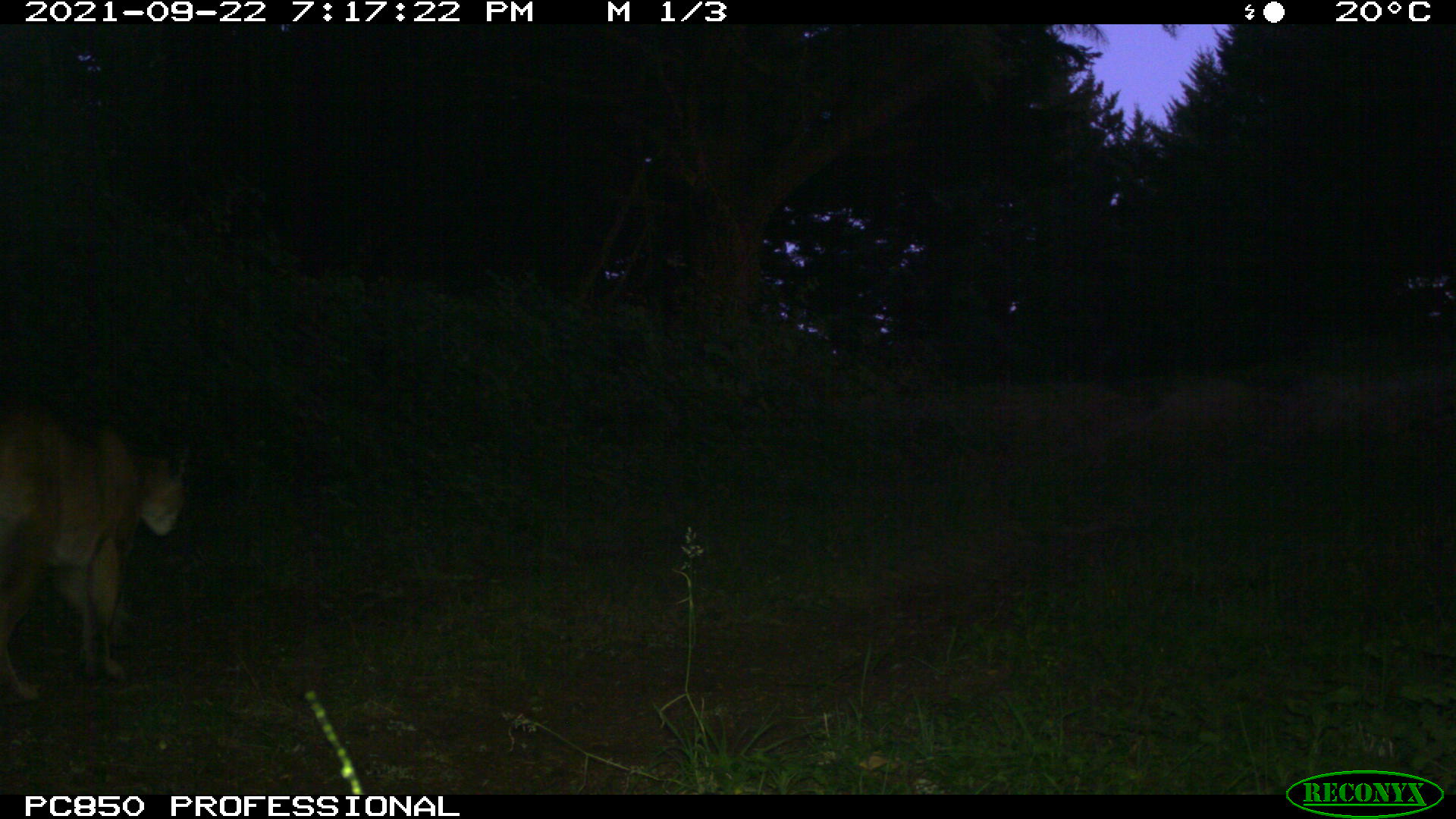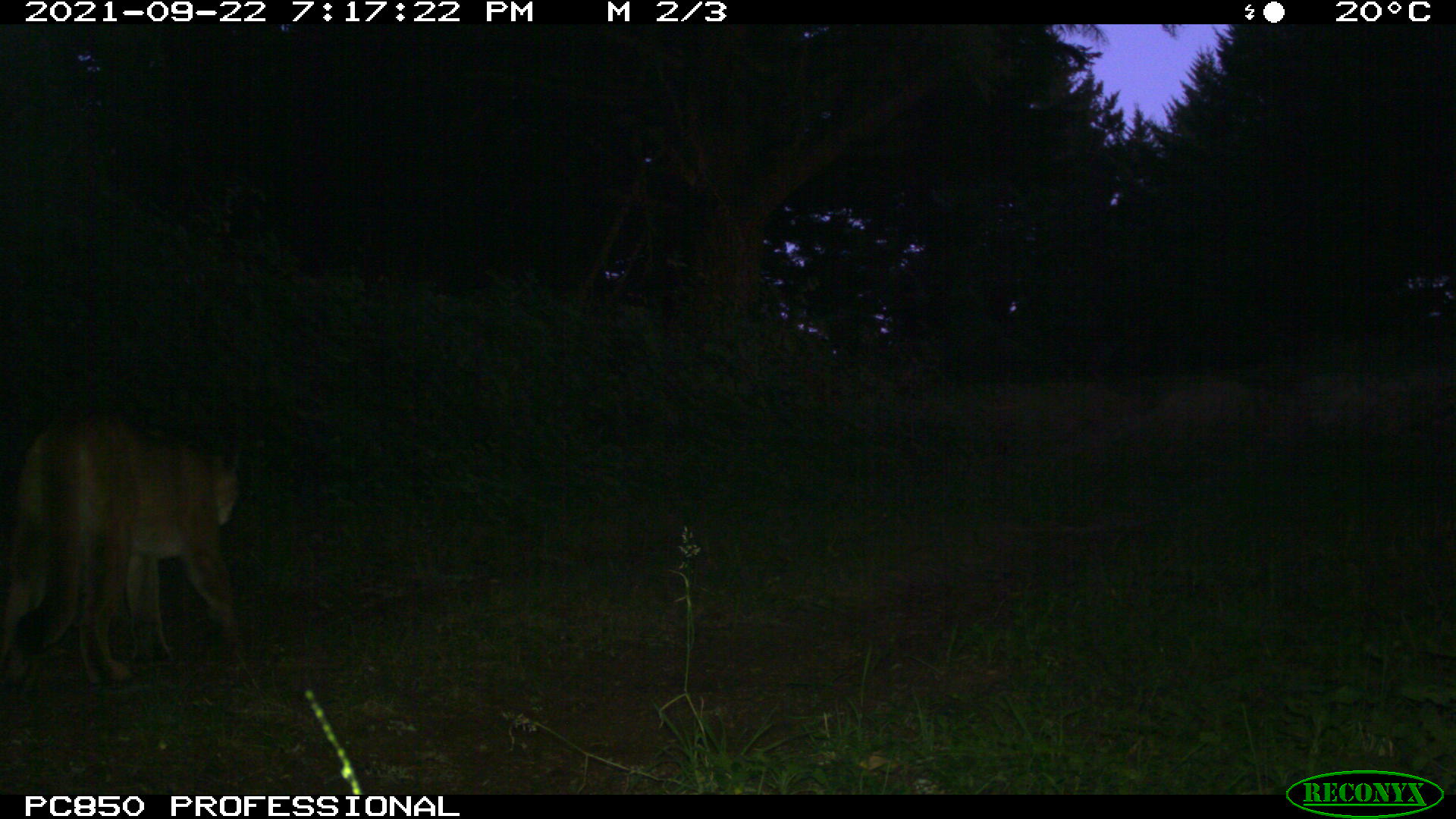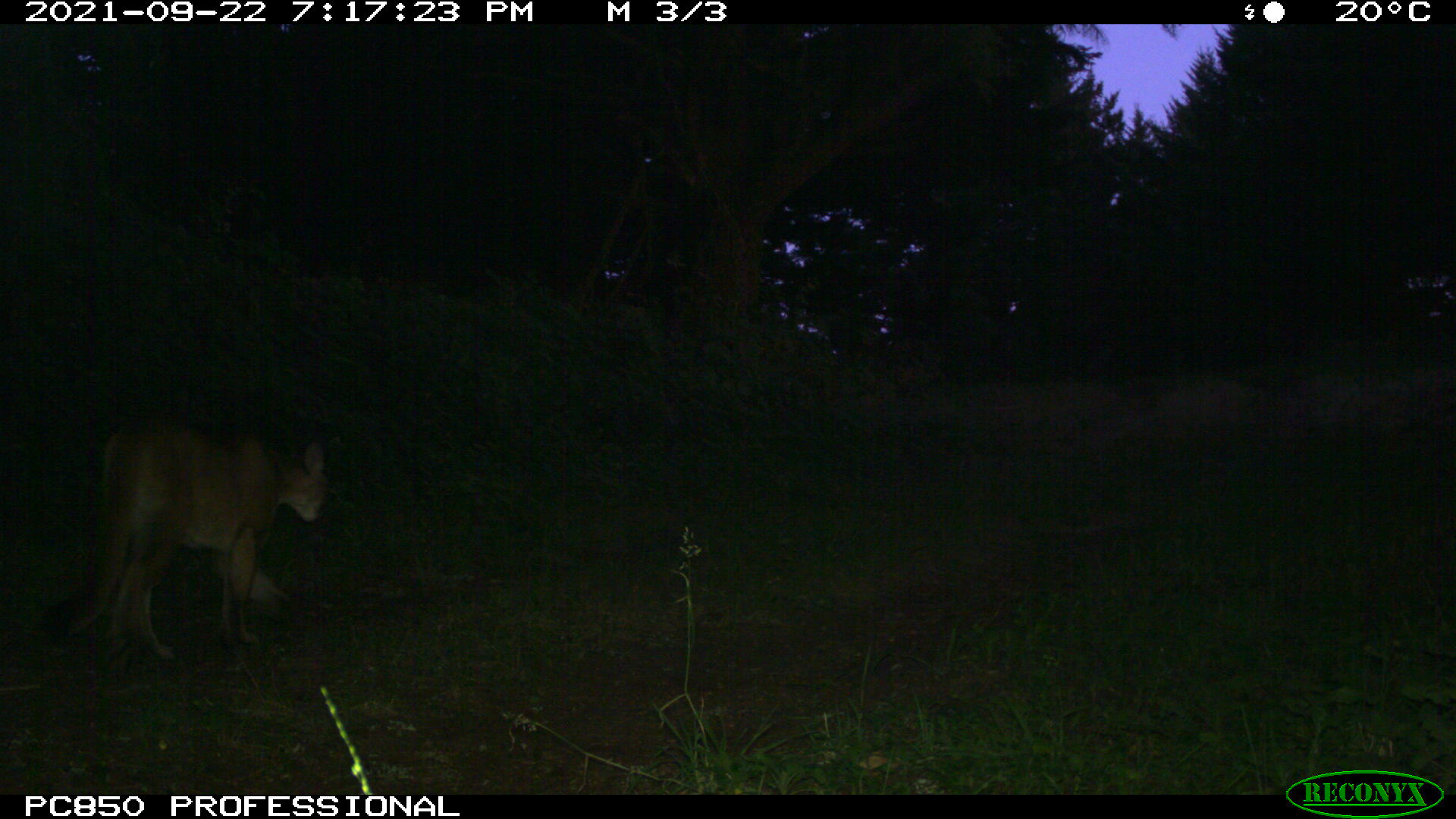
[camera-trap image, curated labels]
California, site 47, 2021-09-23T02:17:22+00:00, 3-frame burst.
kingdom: Animalia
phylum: Chordata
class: Mammalia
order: Carnivora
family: Felidae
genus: Puma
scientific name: Puma concolor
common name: puma